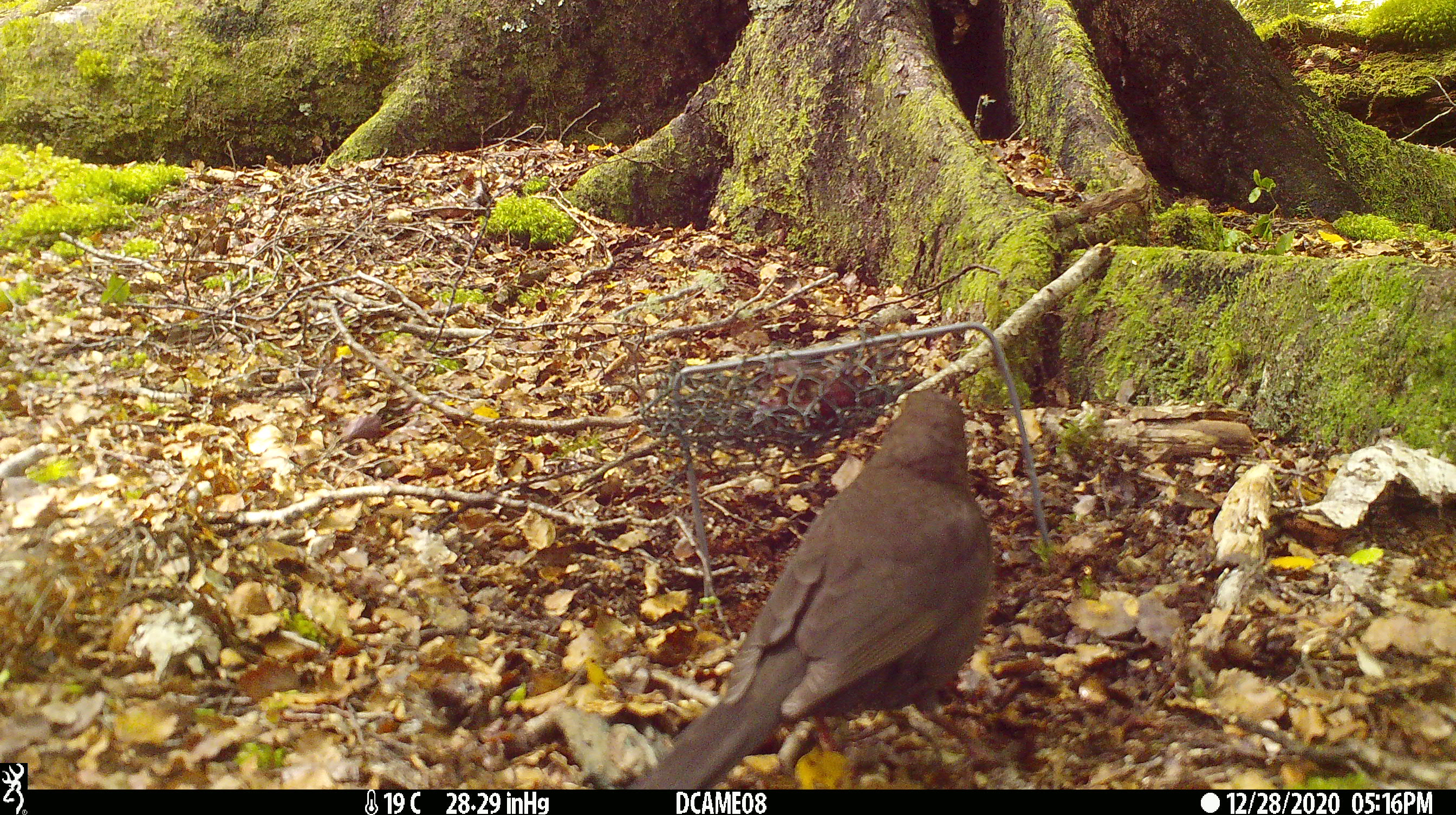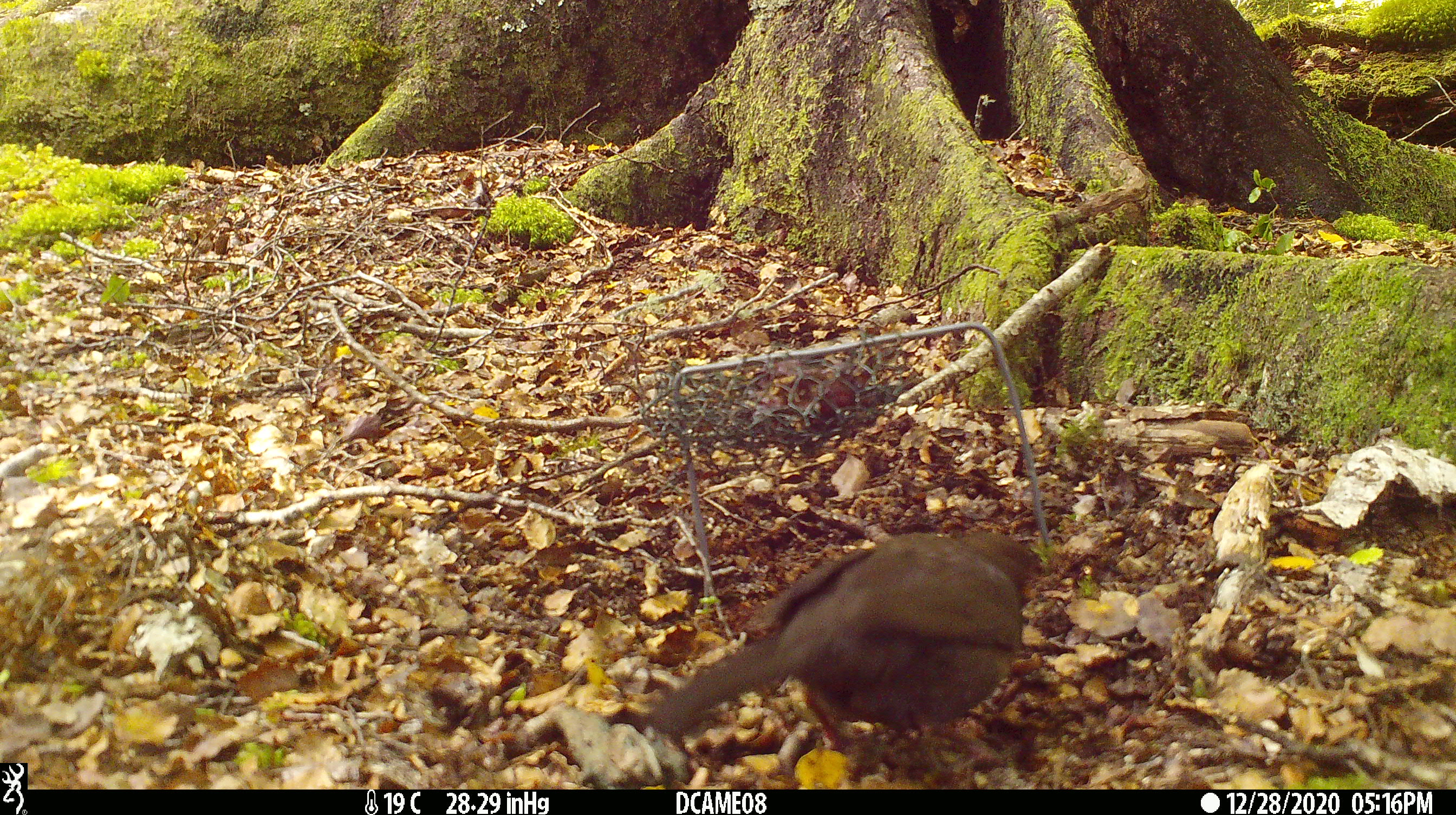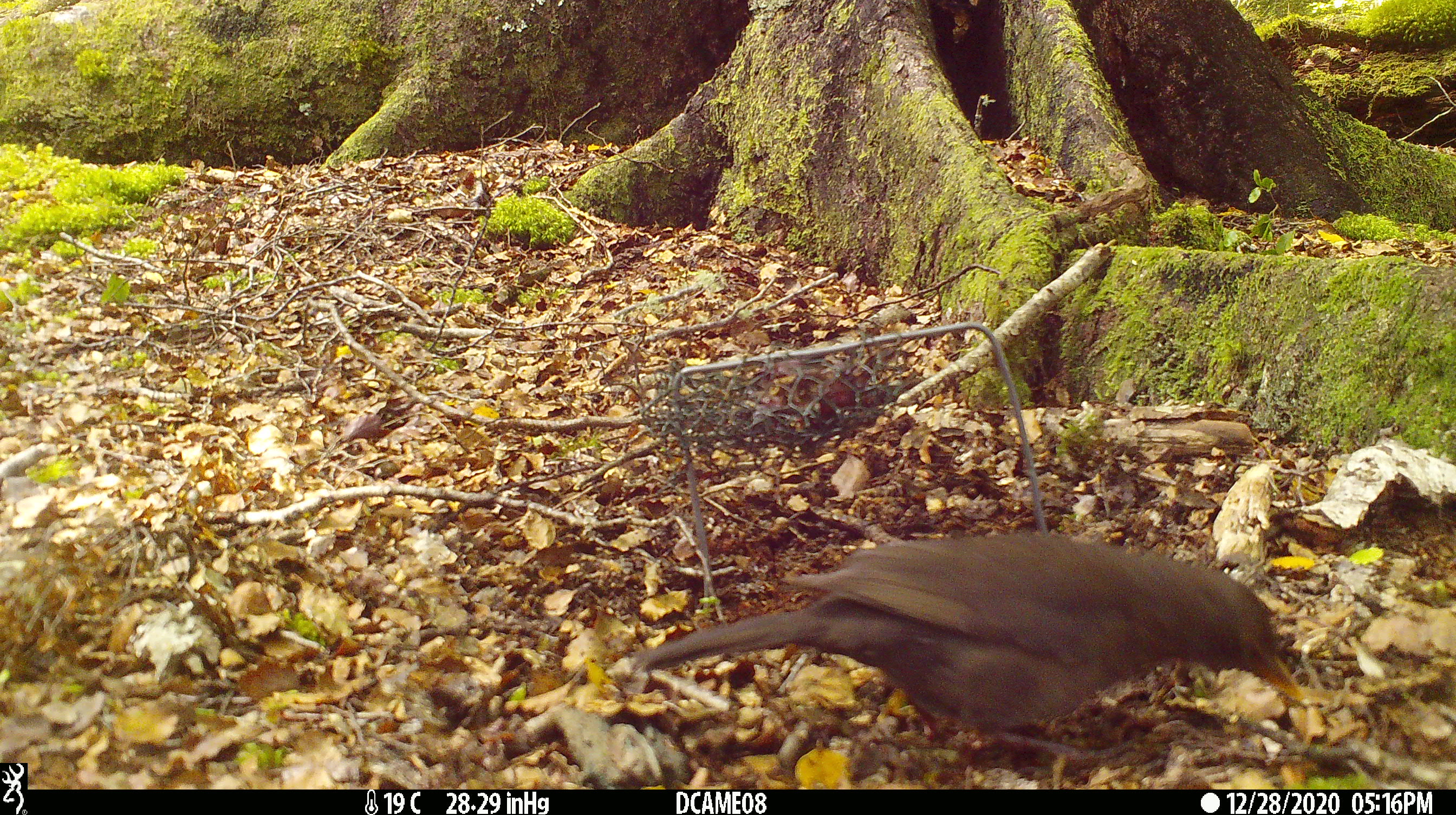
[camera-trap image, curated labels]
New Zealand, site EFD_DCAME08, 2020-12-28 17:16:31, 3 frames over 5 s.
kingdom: Animalia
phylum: Chordata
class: Aves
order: Passeriformes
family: Turdidae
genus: Turdus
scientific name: Turdus merula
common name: eurasian blackbird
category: blackbird